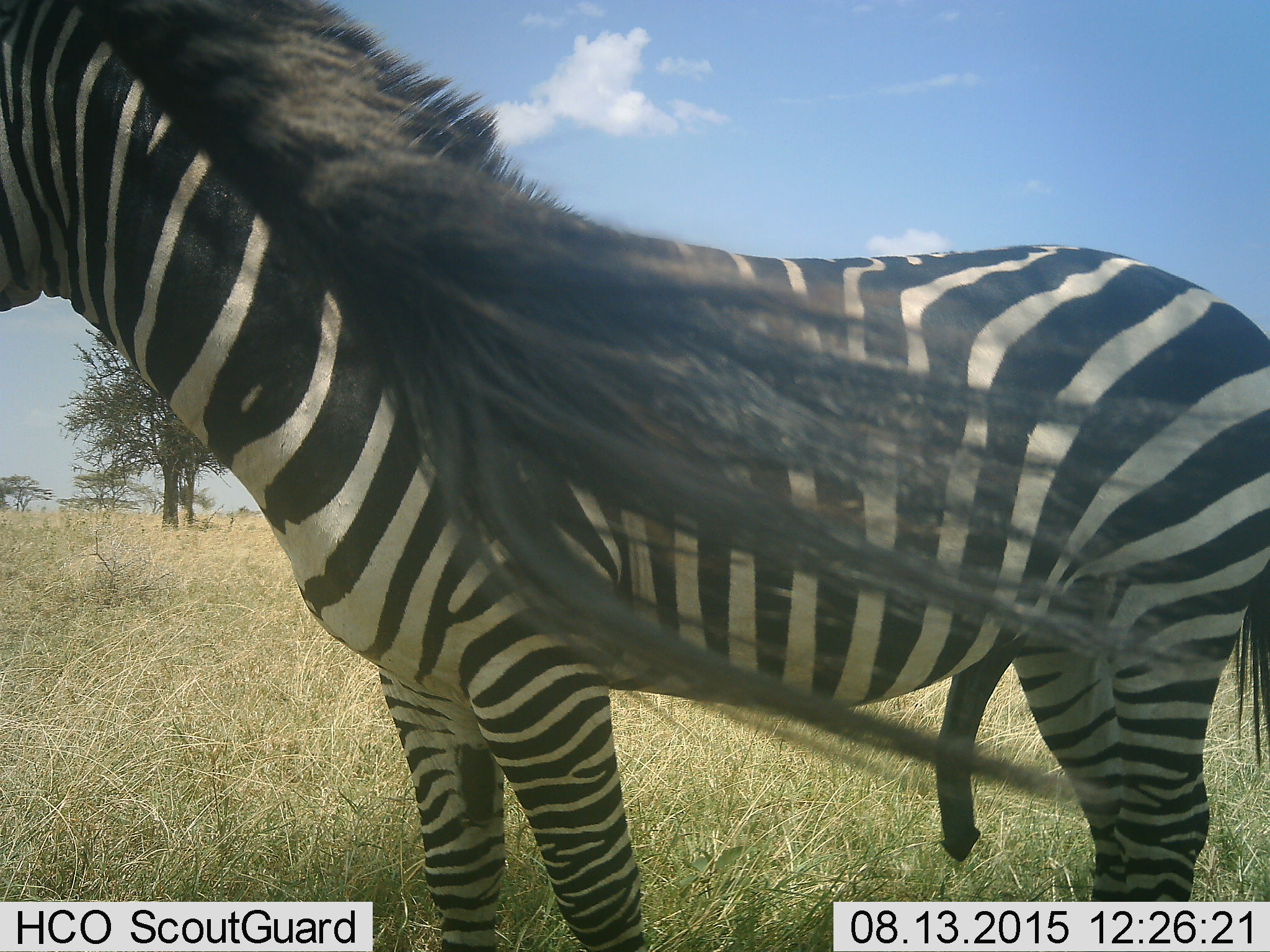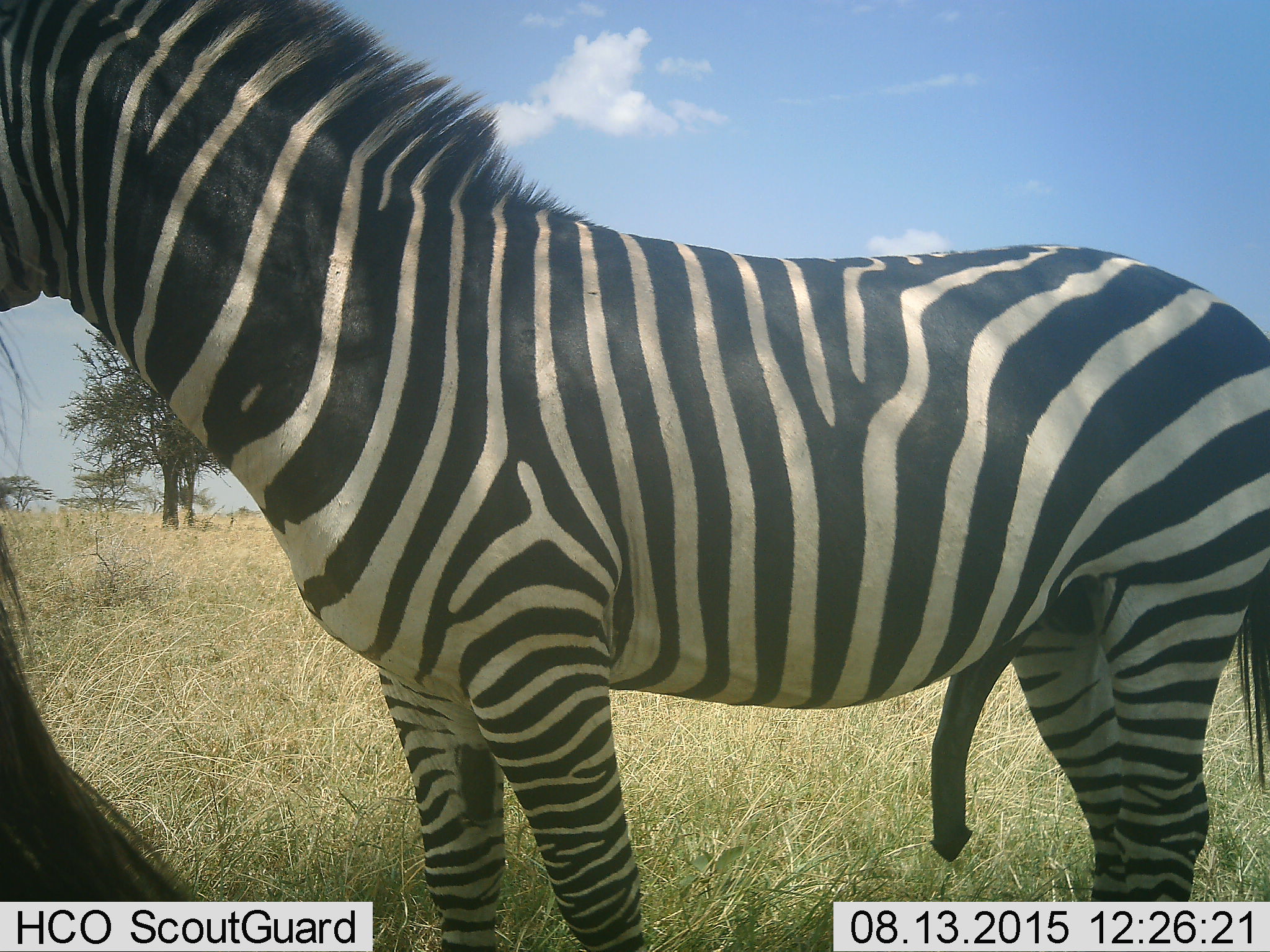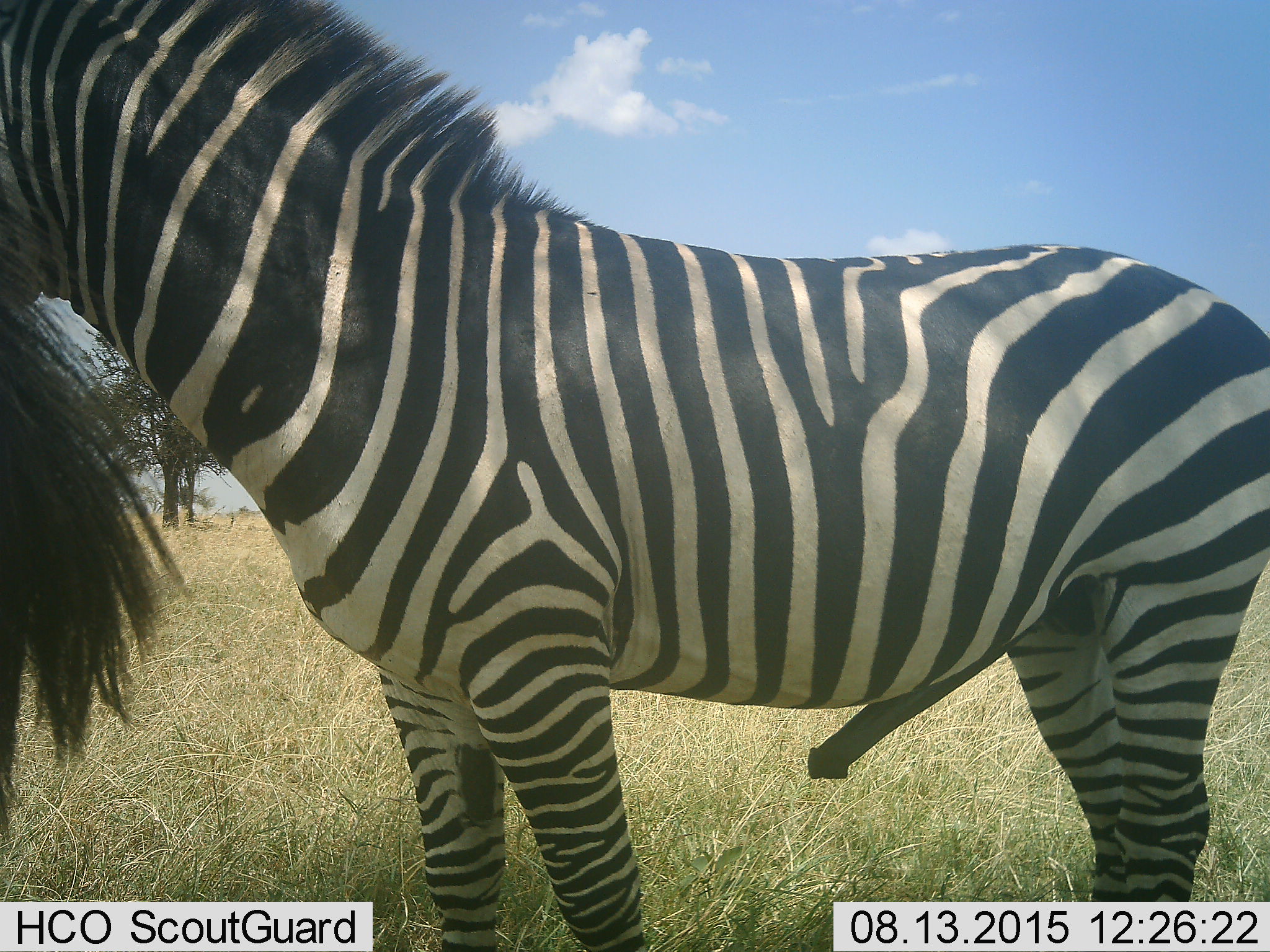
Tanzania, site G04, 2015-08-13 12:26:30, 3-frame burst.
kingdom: Animalia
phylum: Chordata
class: Mammalia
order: Perissodactyla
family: Equidae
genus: Equus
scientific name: Equus quagga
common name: plains zebra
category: zebra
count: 2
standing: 90%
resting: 0%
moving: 20%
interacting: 15%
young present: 0%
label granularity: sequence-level